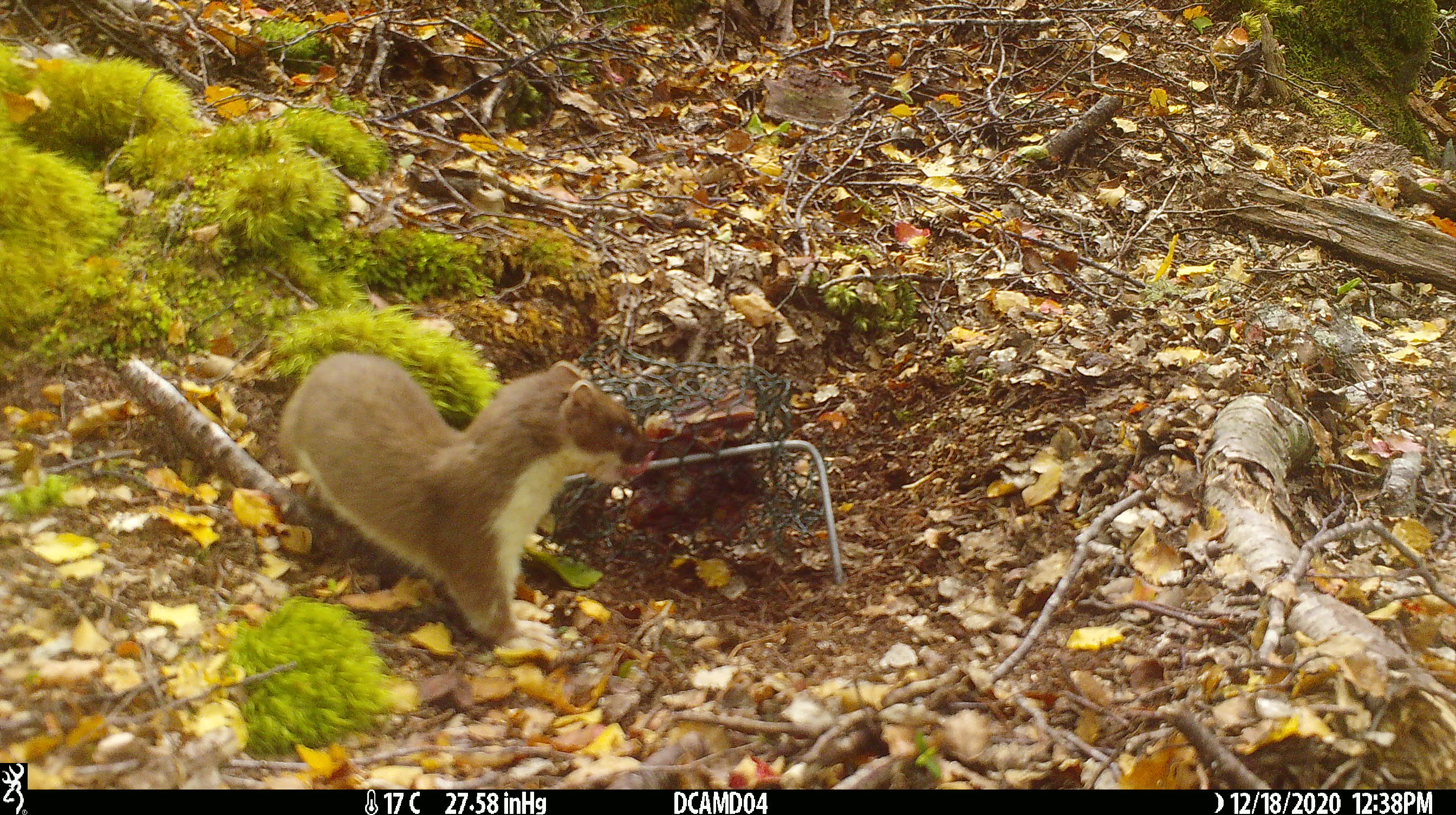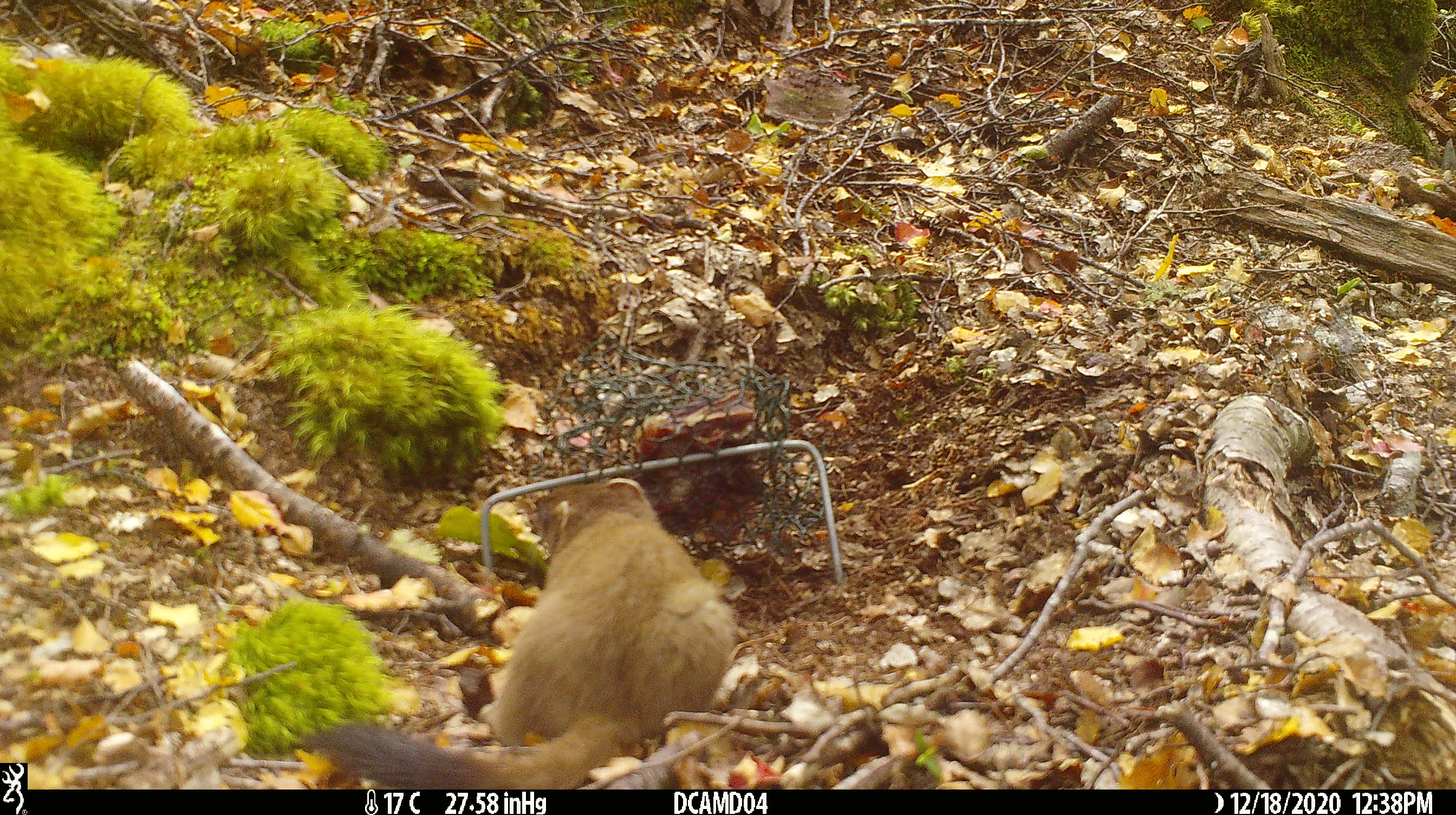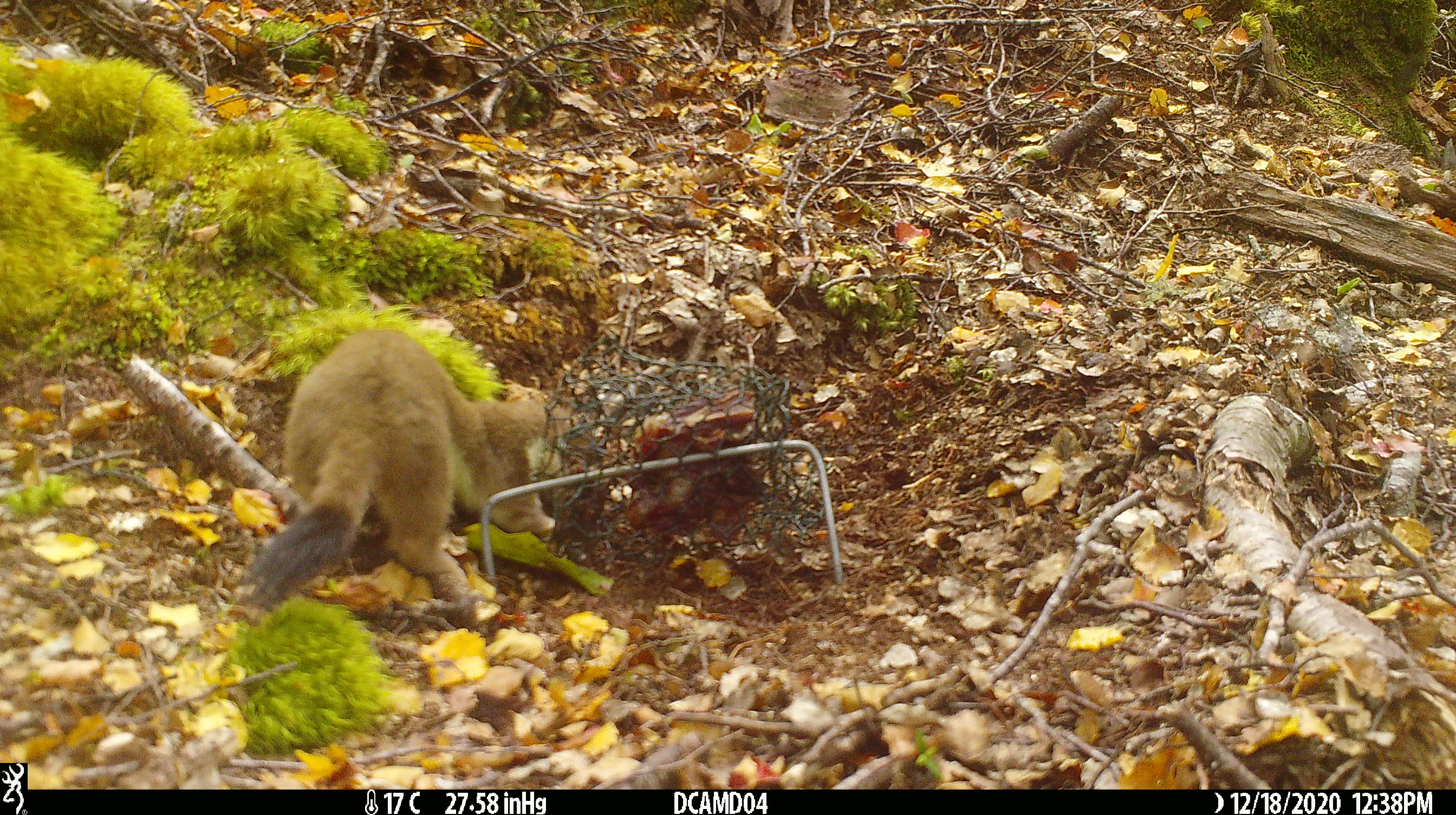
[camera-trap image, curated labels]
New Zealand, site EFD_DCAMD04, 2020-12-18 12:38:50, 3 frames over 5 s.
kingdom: Animalia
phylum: Chordata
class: Mammalia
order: Carnivora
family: Mustelidae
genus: Mustela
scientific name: Mustela erminea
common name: stoat